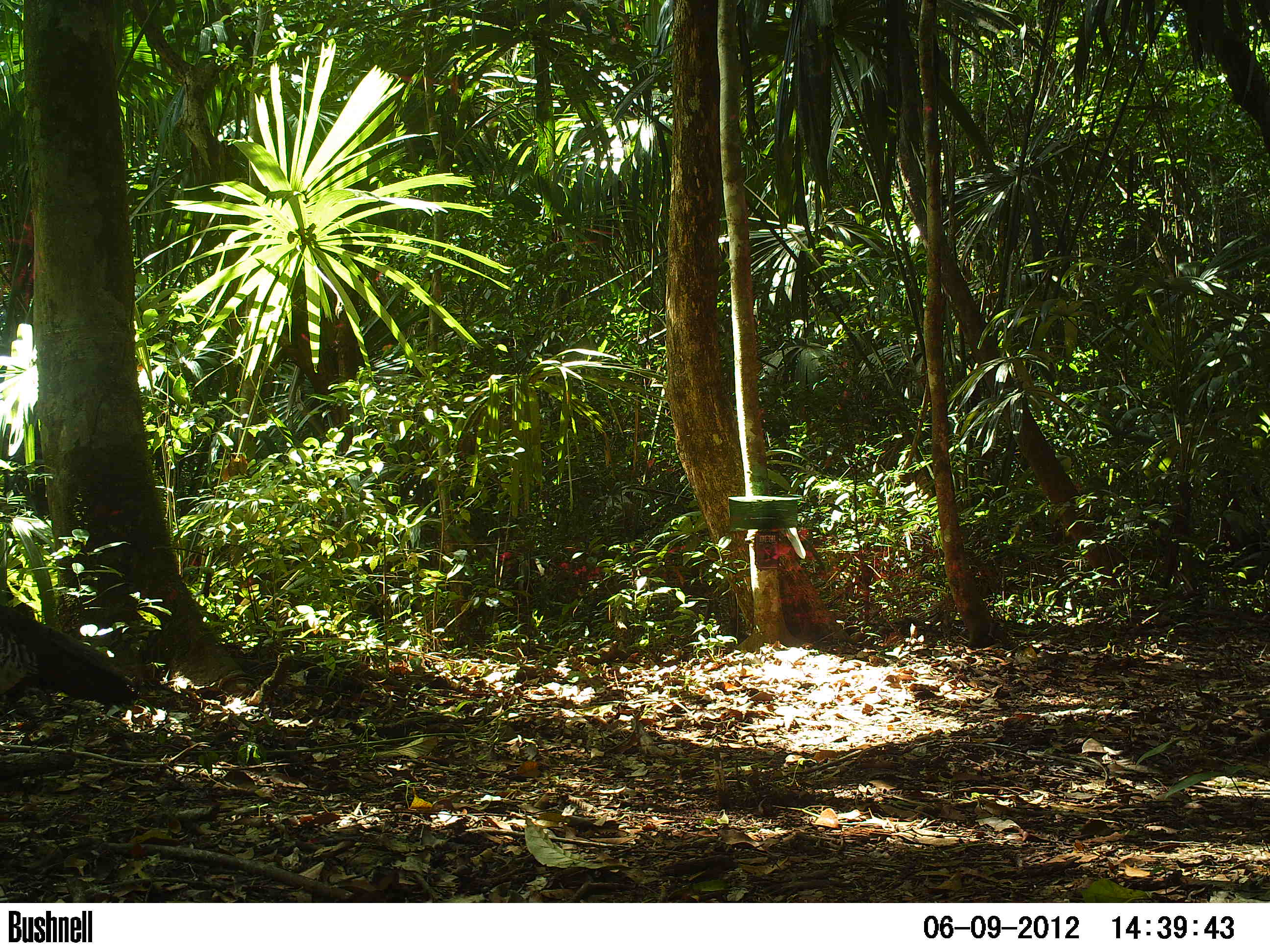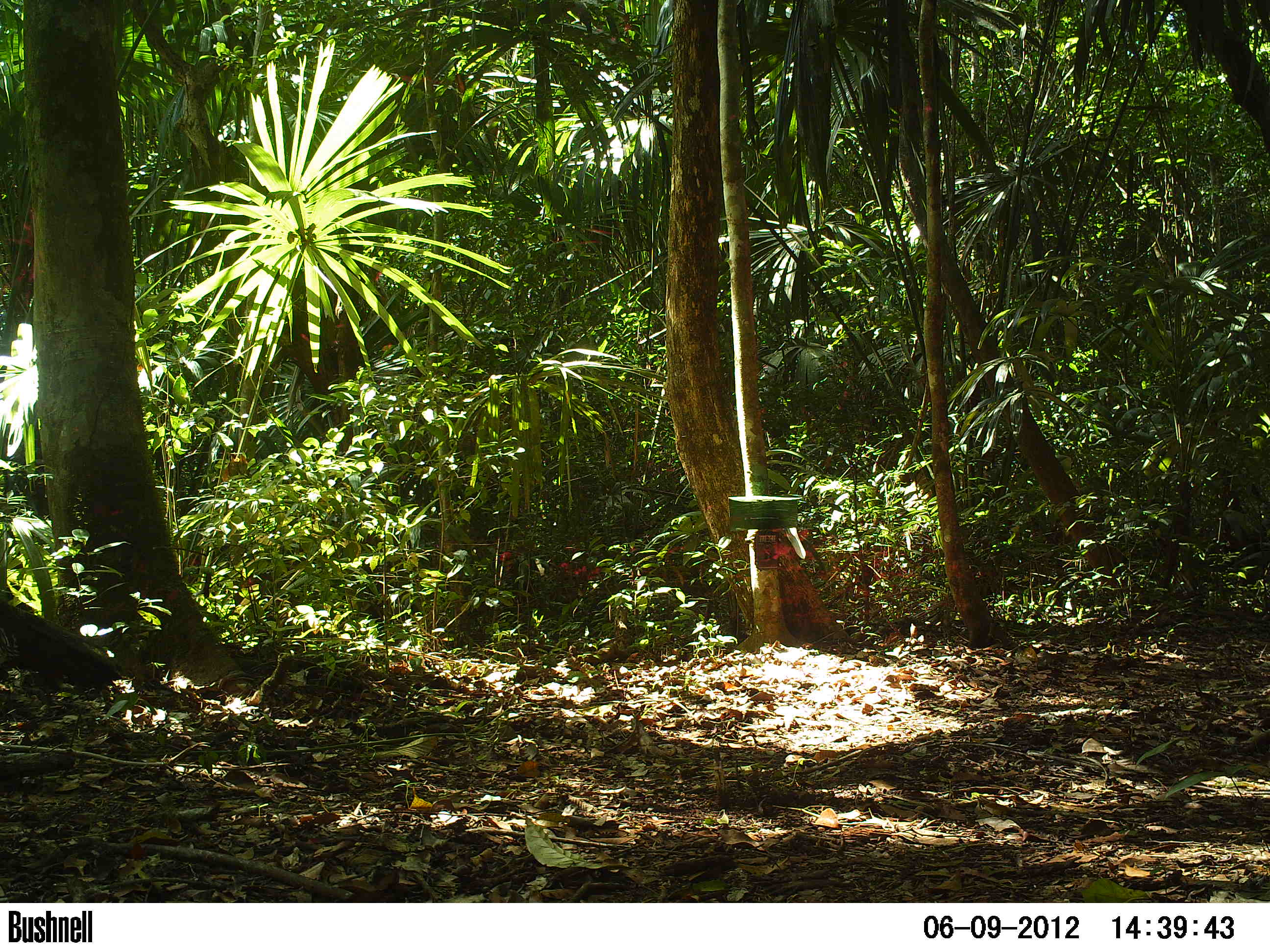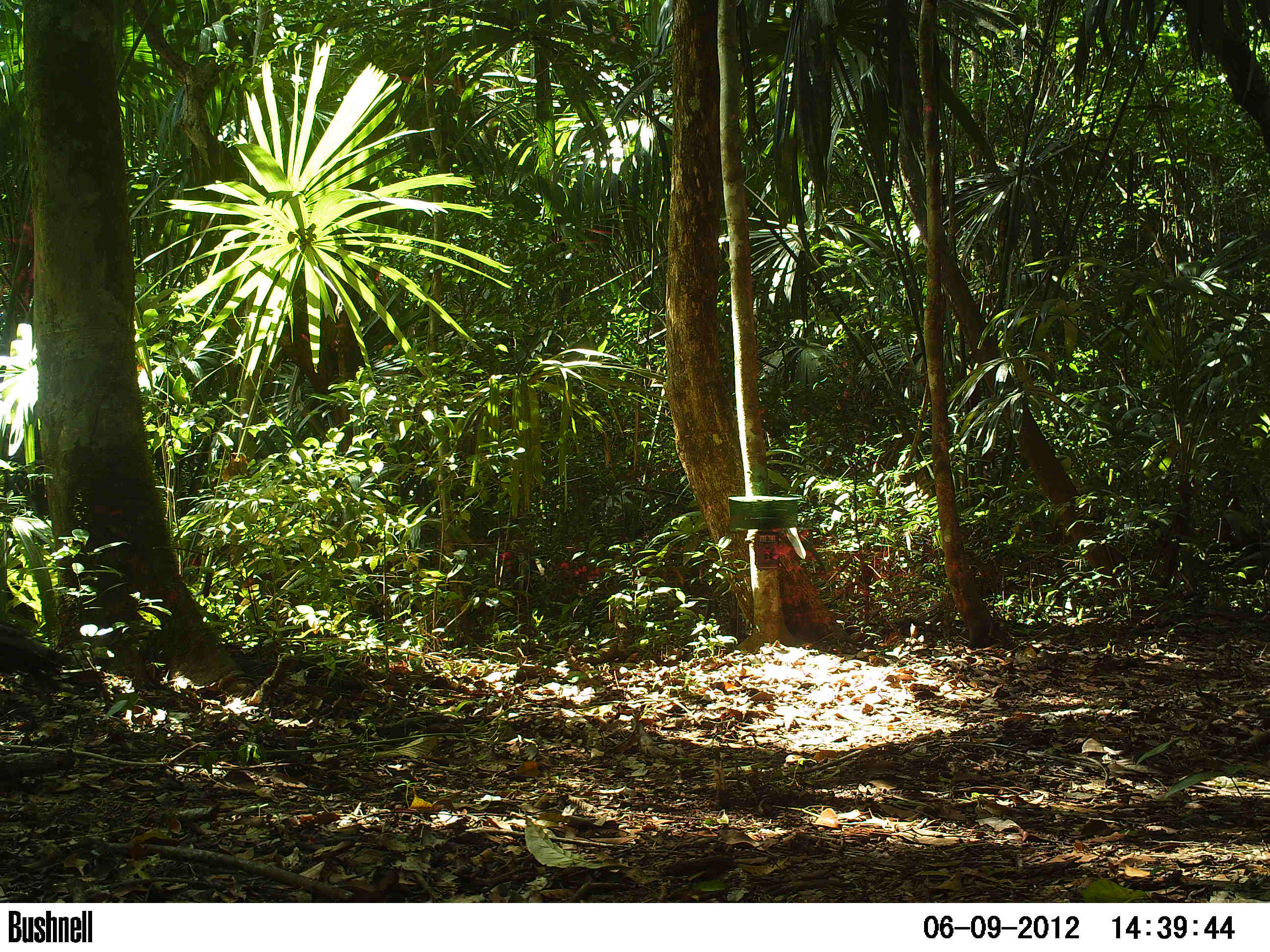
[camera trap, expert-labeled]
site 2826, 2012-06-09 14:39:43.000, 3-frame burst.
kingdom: Animalia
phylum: Chordata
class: Aves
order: Galliformes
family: Phasianidae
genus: Meleagris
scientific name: Meleagris ocellata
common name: ocellated turkey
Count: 1.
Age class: adult.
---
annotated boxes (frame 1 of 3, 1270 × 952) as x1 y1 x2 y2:
meleagris ocellata: 0 604 137 706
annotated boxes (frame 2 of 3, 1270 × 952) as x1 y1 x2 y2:
meleagris ocellata: 0 595 122 692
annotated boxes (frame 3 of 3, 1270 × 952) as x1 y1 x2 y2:
meleagris ocellata: 0 621 72 675